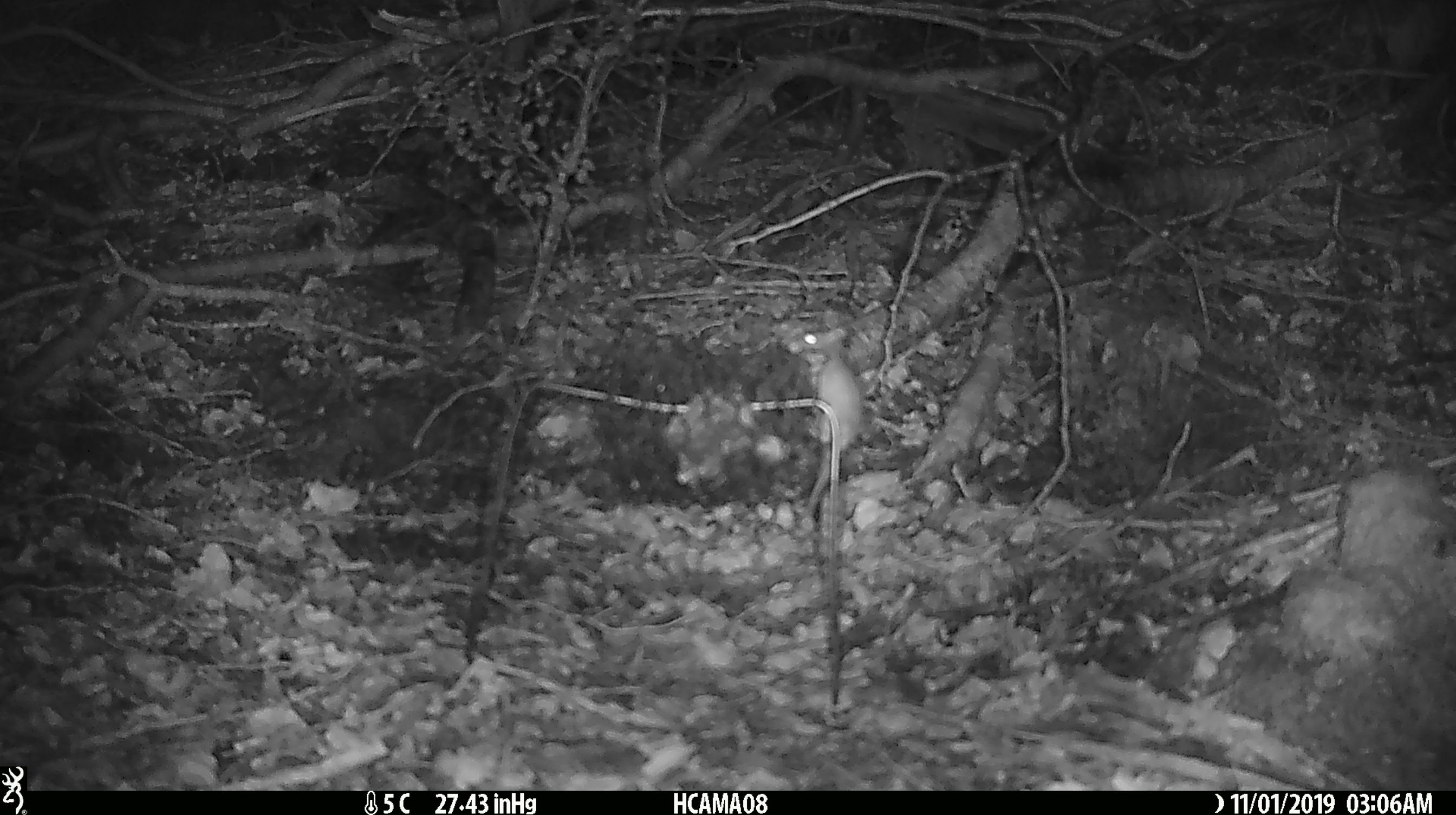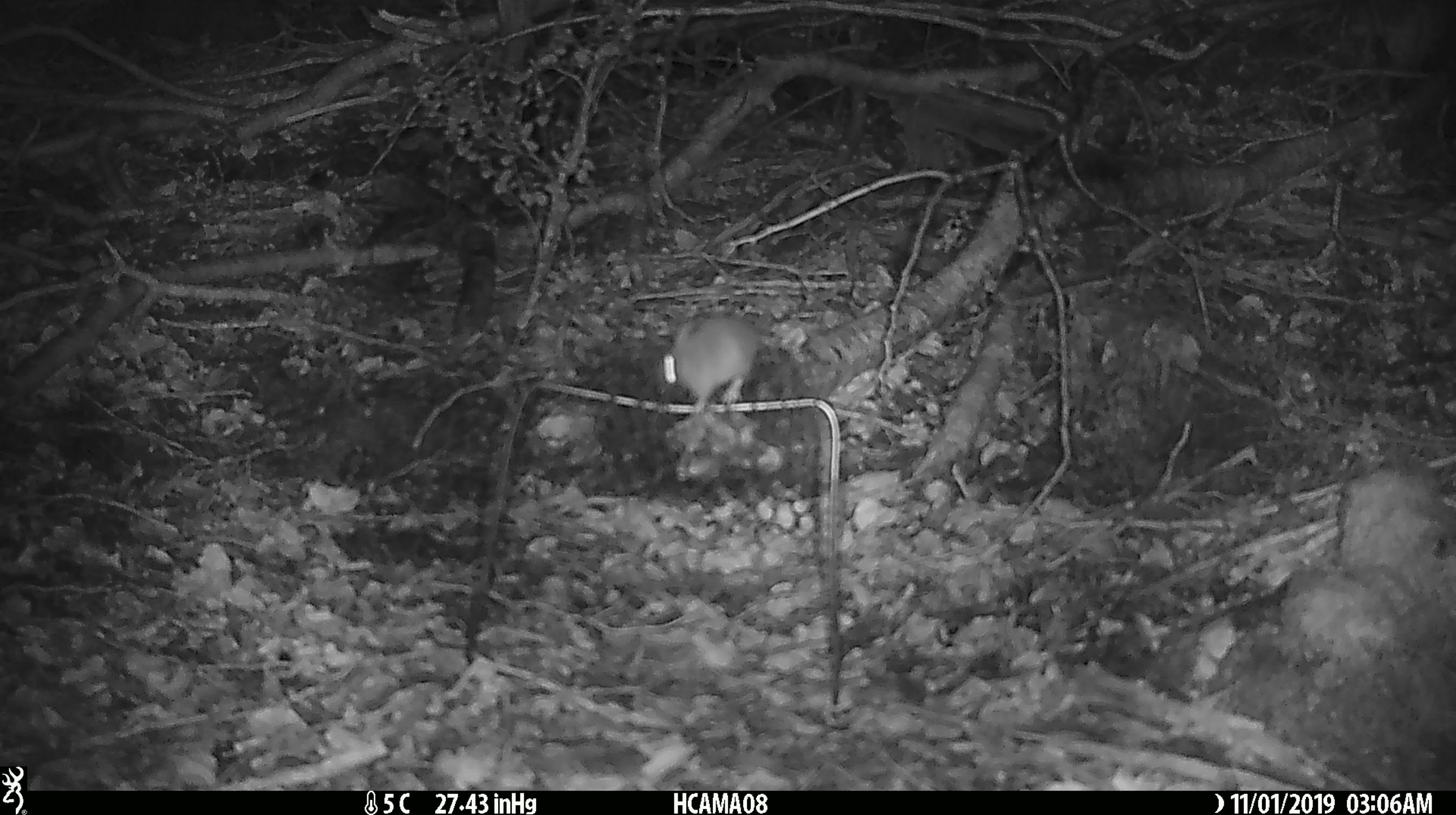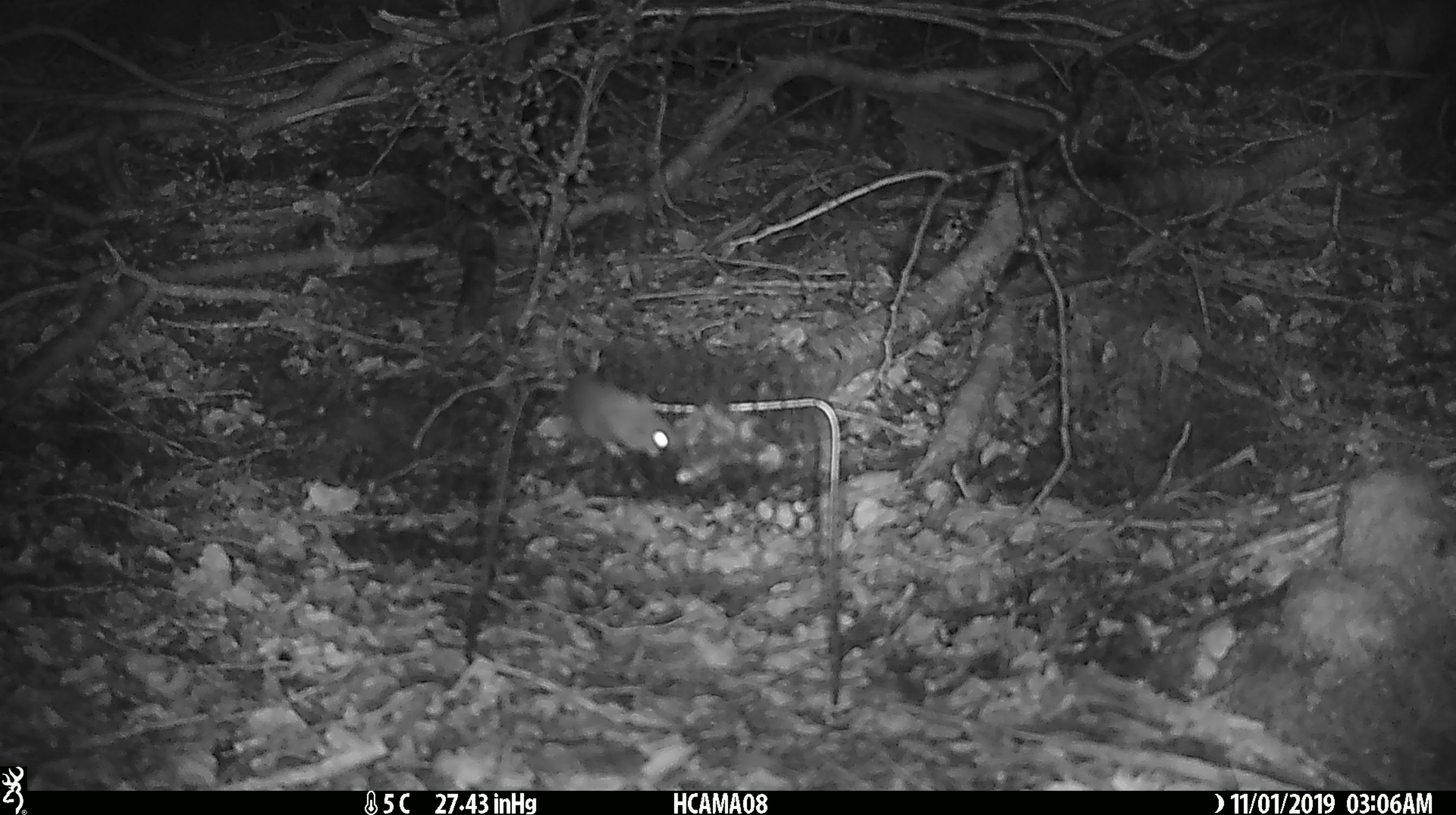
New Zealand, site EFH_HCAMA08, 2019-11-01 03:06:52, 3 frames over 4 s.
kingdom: Animalia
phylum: Chordata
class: Mammalia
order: Rodentia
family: Muridae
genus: Mus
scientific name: Mus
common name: mouse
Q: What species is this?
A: Mouse (Mus).